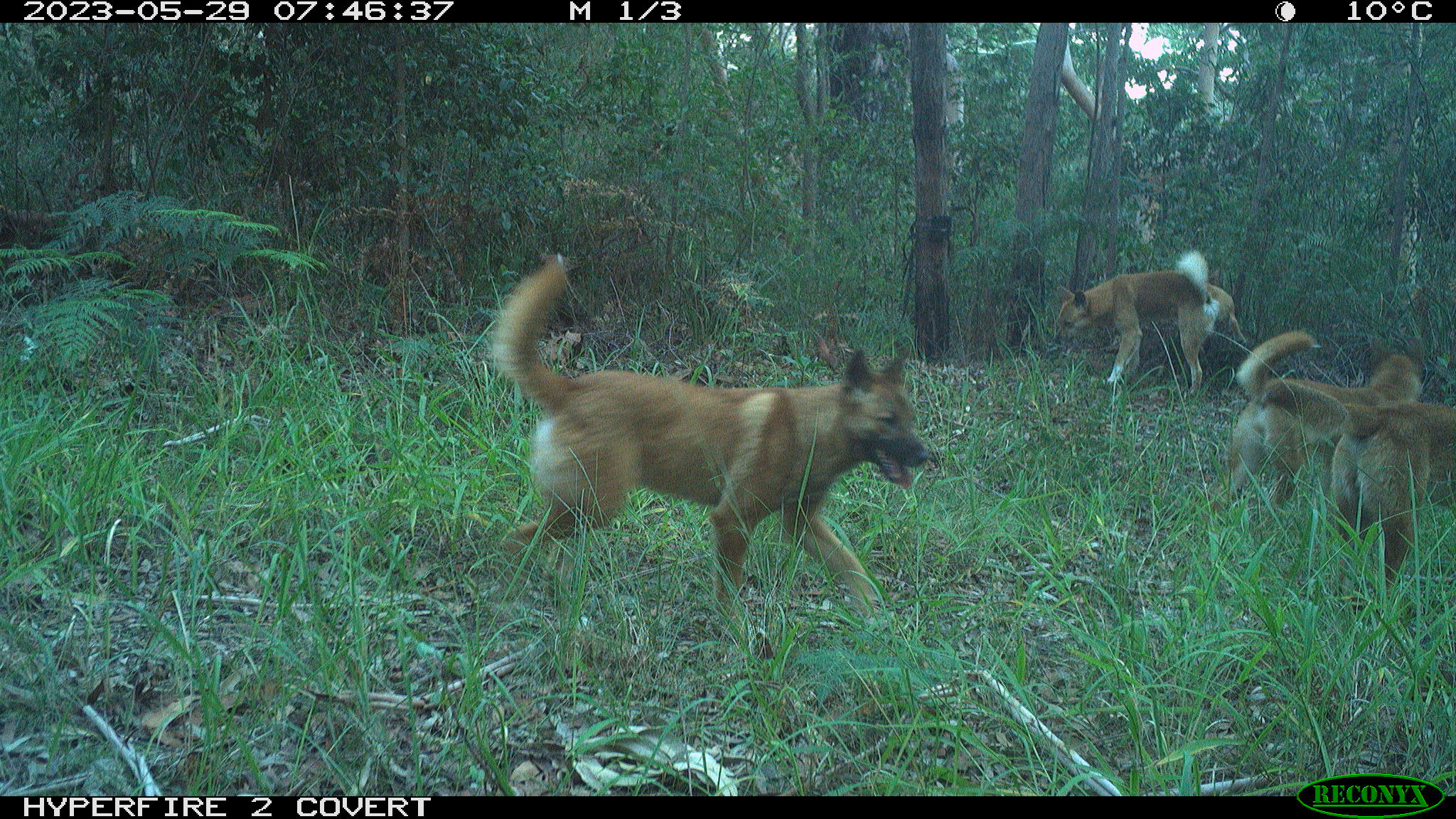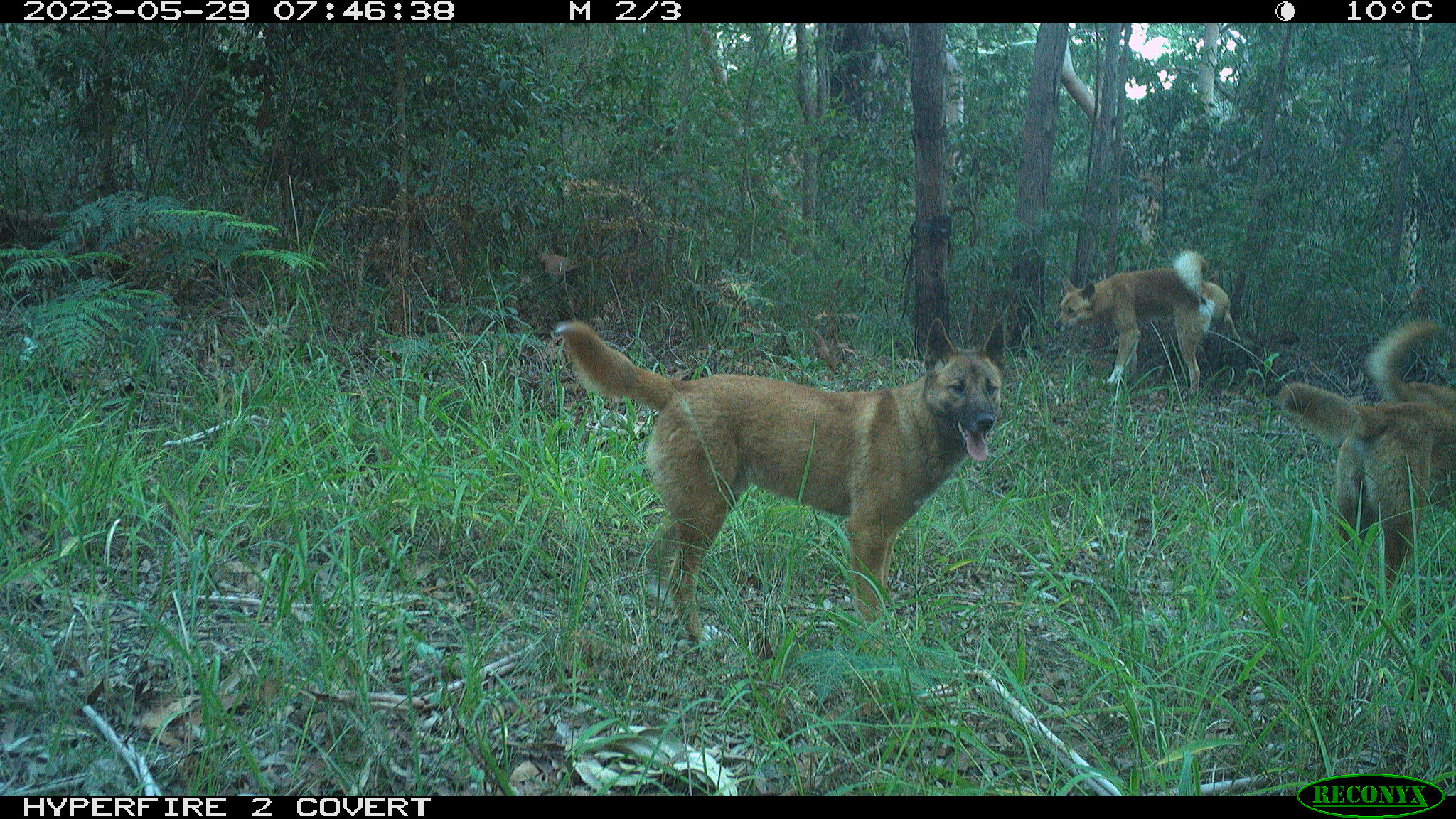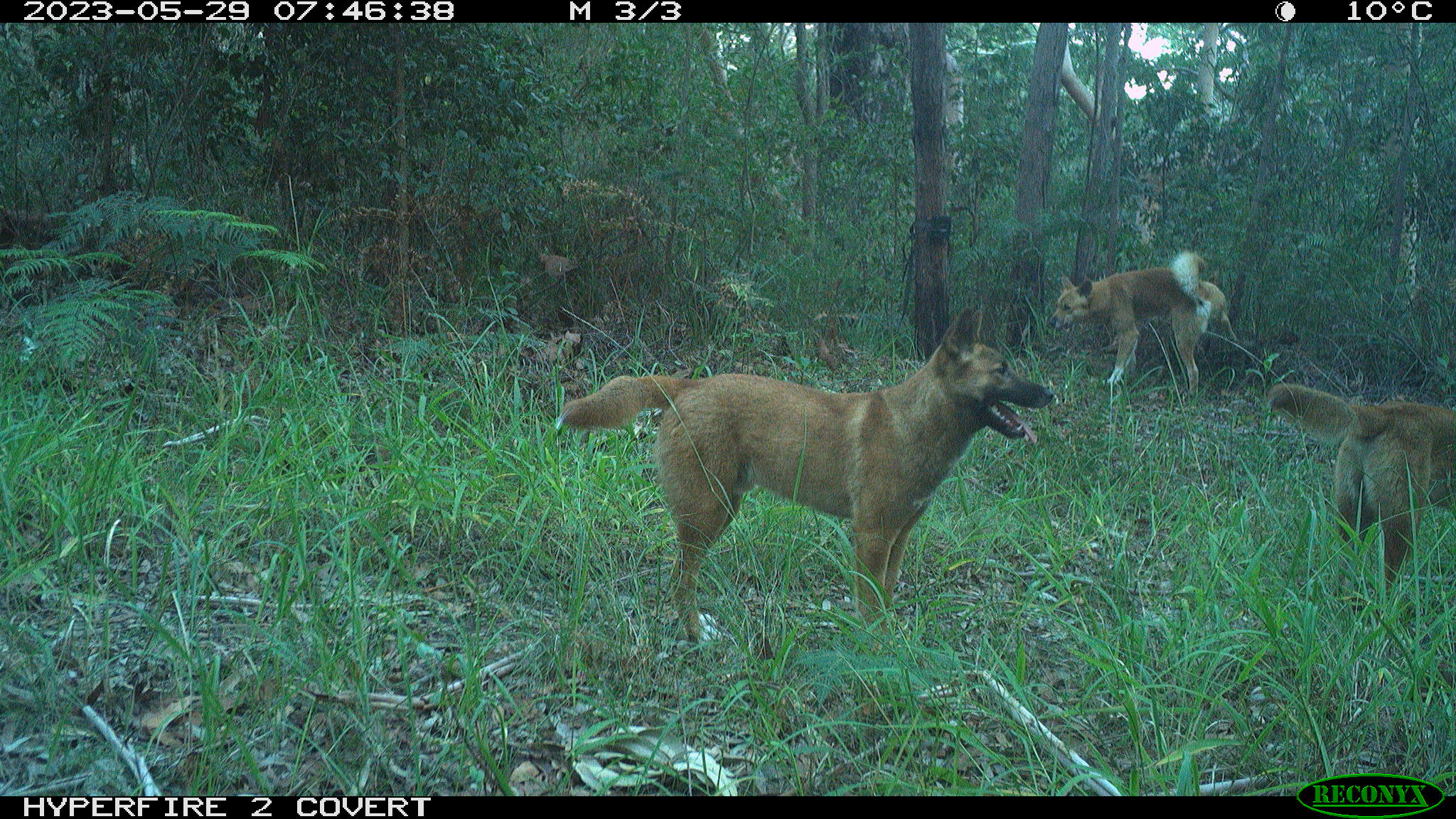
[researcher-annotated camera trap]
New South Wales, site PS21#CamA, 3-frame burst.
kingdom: Animalia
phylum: Chordata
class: Mammalia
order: Carnivora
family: Canidae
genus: Canis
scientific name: Canis familiaris dingo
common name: dingo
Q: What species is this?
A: Dingo (Canis familiaris dingo).